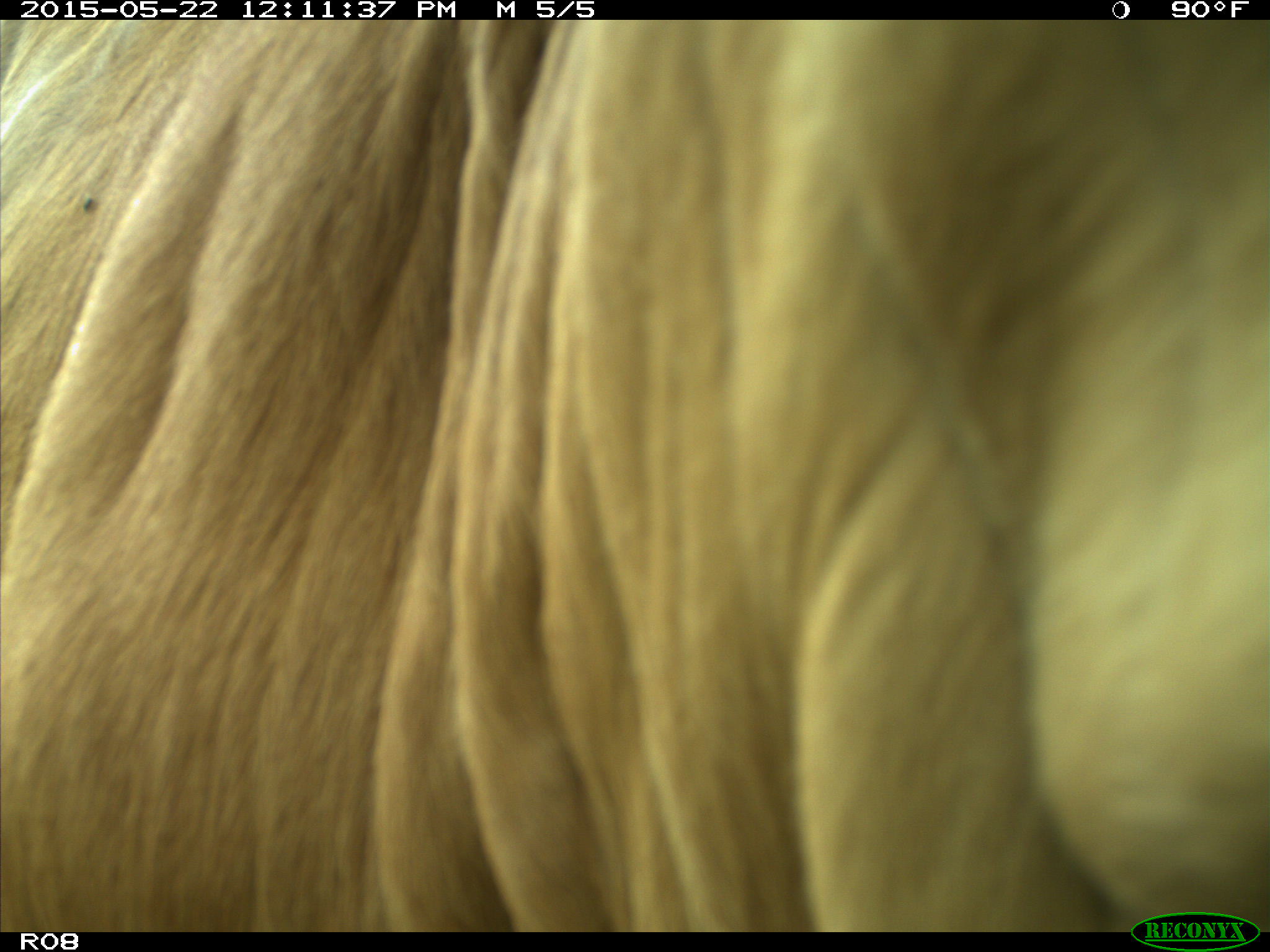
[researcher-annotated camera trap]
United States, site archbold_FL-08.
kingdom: Animalia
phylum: Chordata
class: Mammalia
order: Artiodactyla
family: Bovidae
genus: Bos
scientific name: Bos taurus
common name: domestic cow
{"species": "Bos taurus (domestic cow)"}